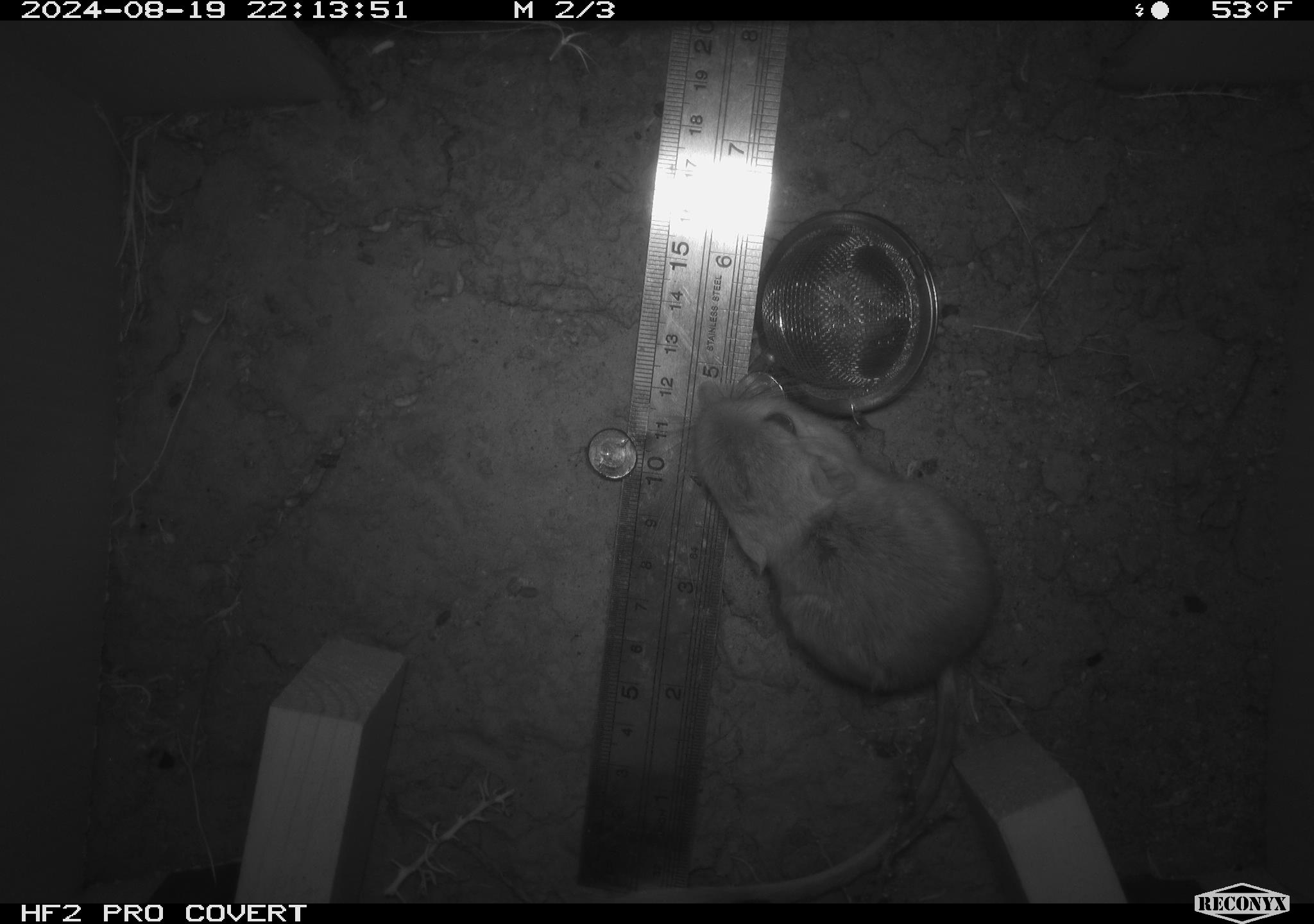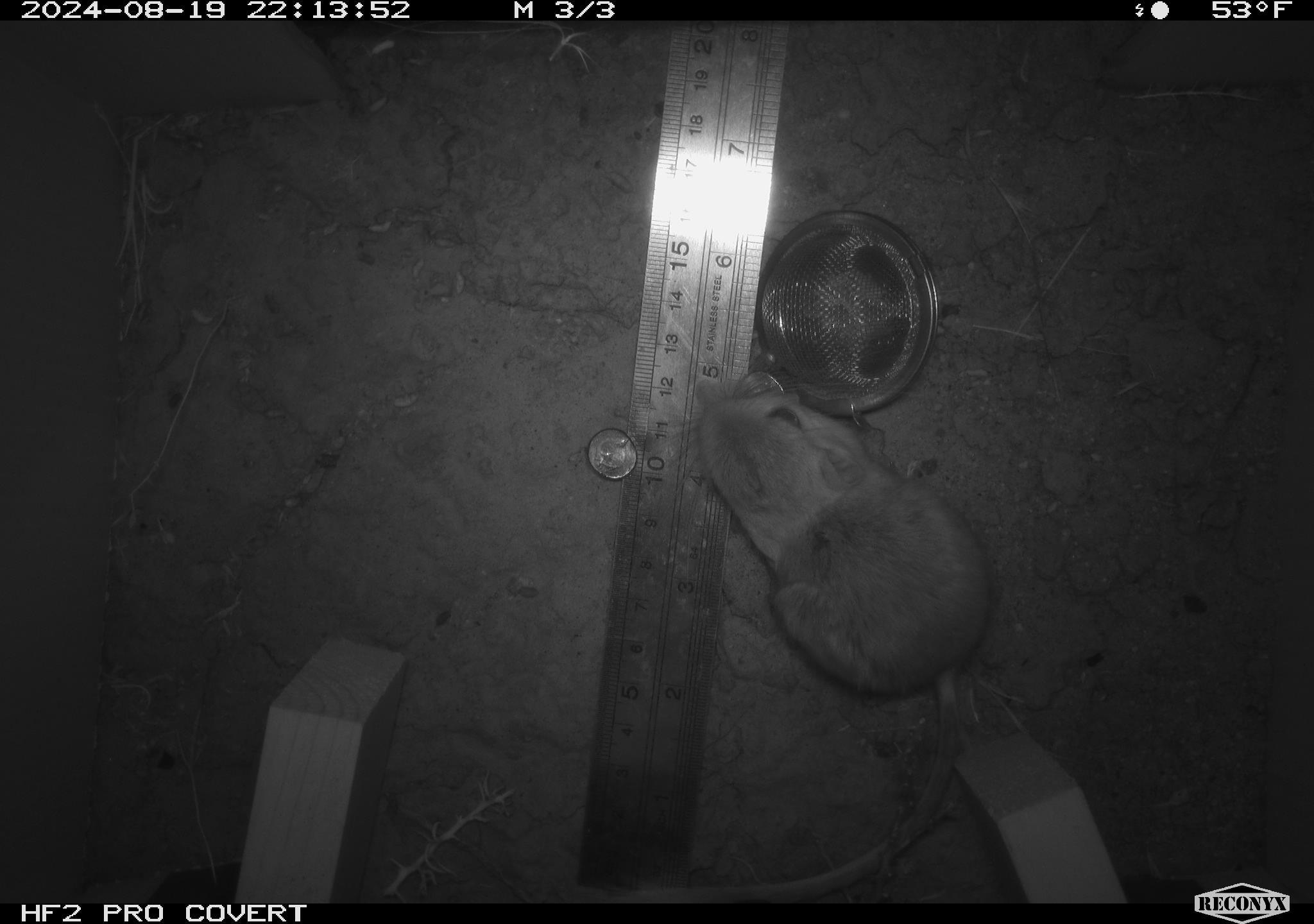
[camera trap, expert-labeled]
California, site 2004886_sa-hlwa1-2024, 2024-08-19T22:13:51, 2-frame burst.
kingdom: Animalia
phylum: Chordata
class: Mammalia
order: Rodentia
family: Heteromyidae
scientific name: Heteromyidae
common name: kangaroo rats and pocket mice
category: heteromyidae family